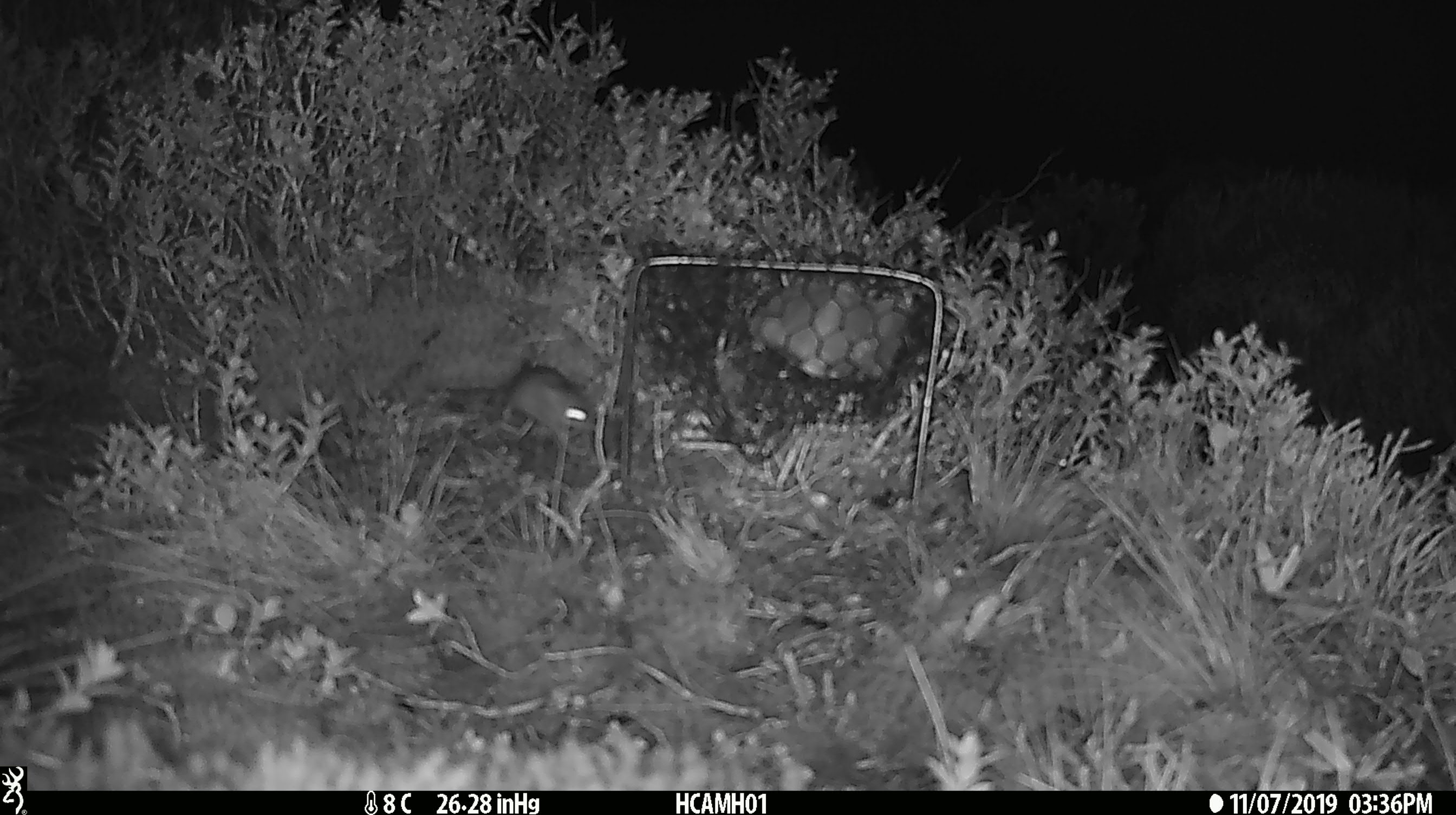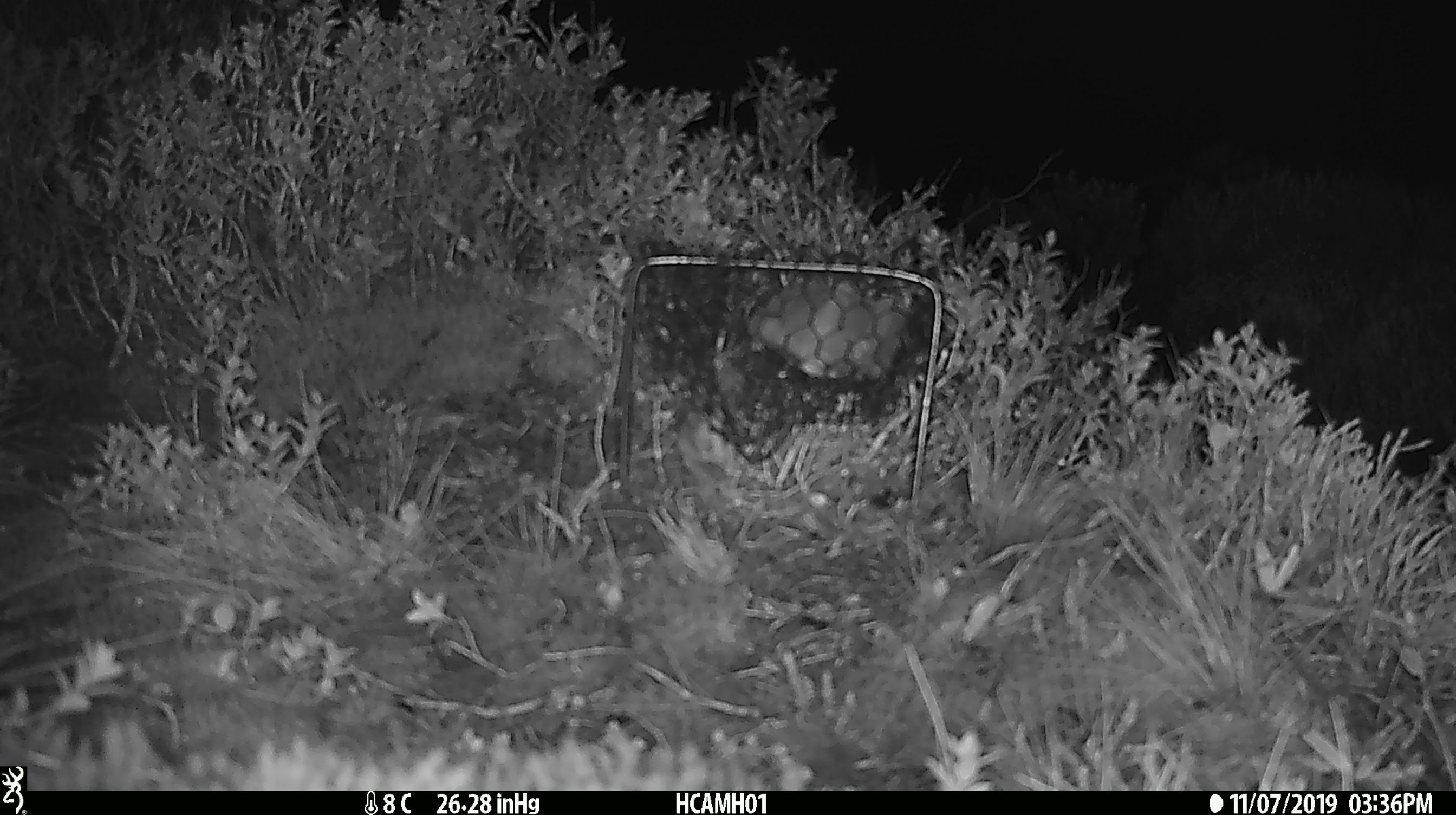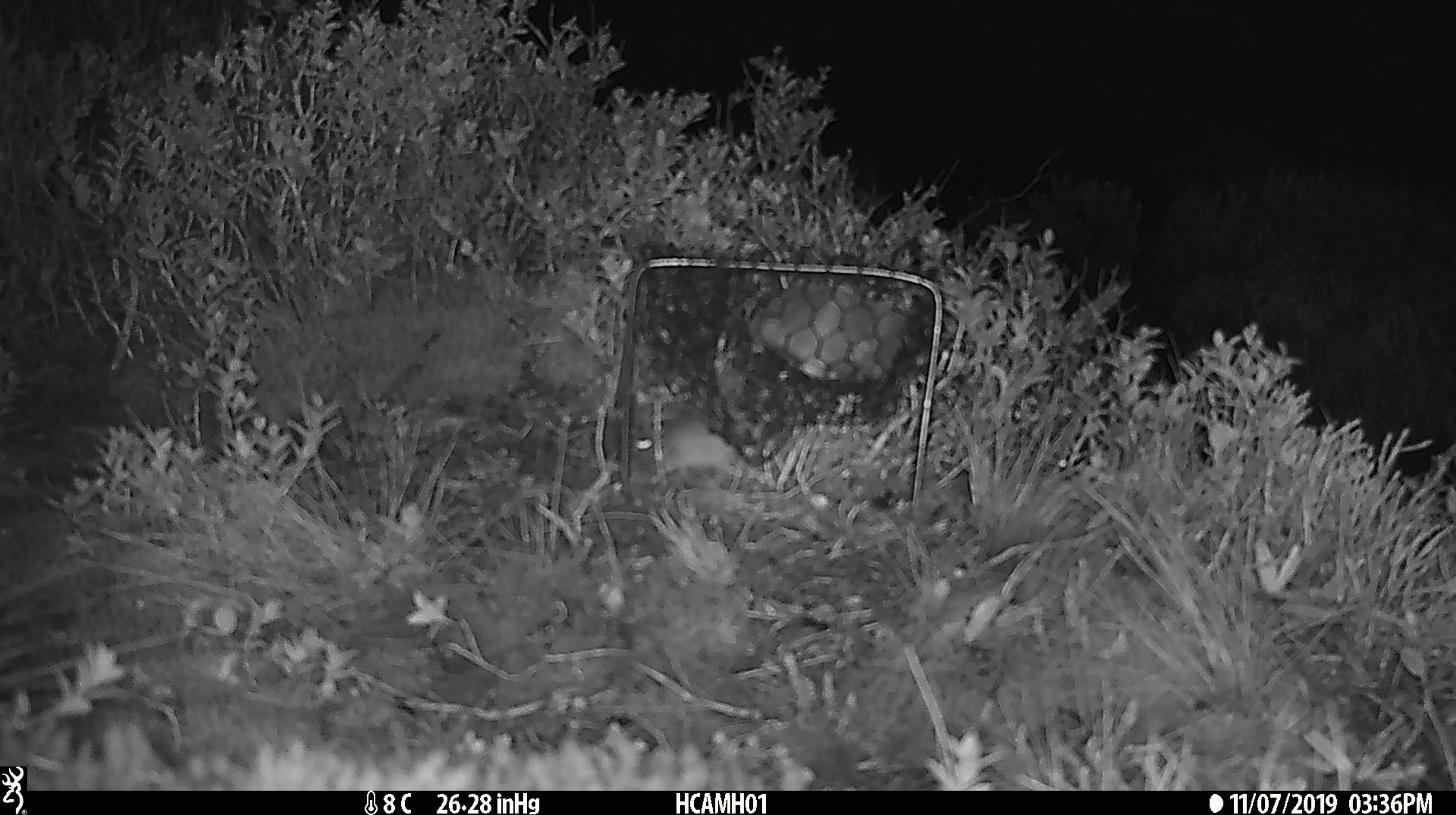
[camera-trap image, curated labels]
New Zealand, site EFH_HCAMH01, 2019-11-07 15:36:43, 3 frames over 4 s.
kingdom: Animalia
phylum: Chordata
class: Mammalia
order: Rodentia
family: Muridae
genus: Mus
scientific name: Mus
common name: mouse